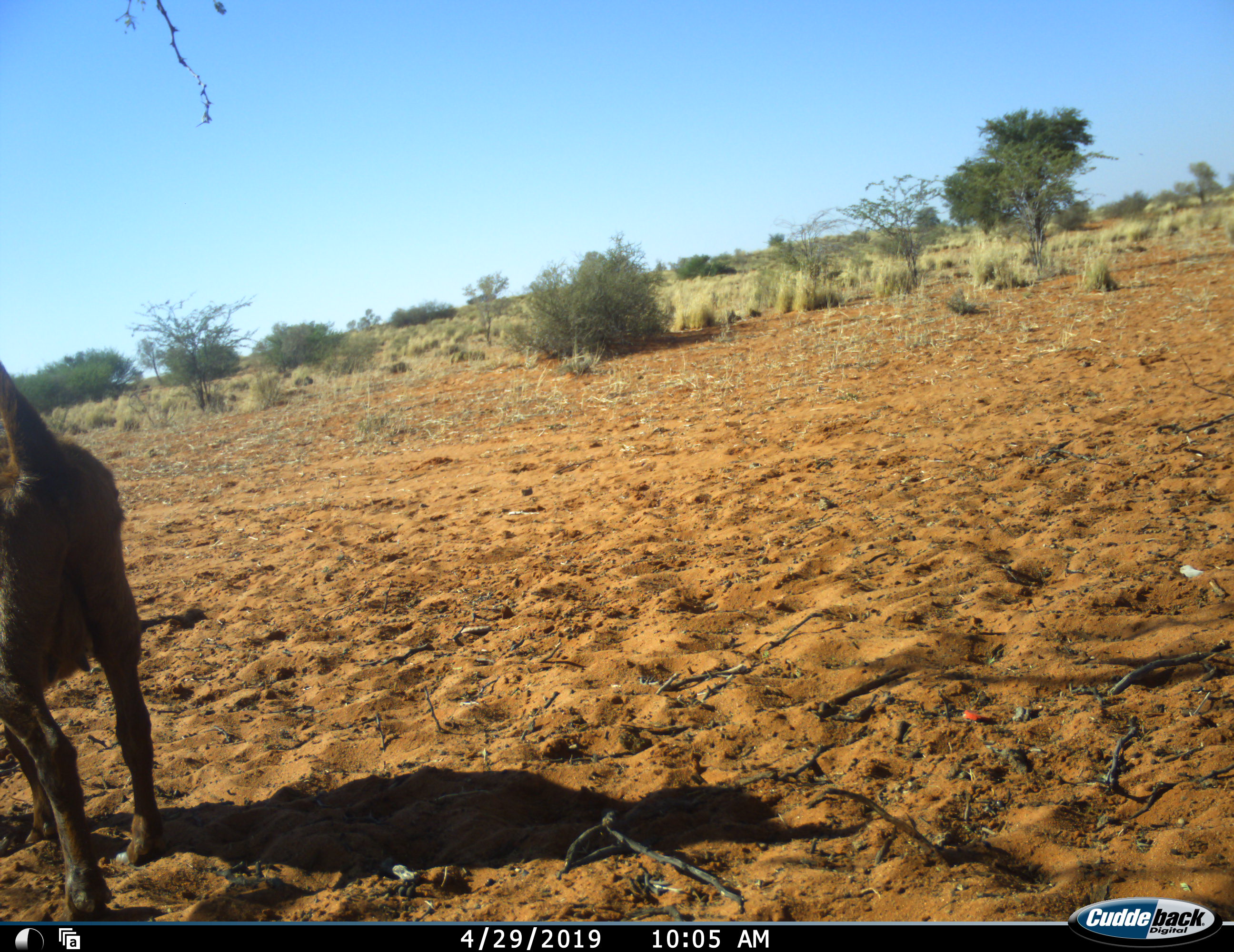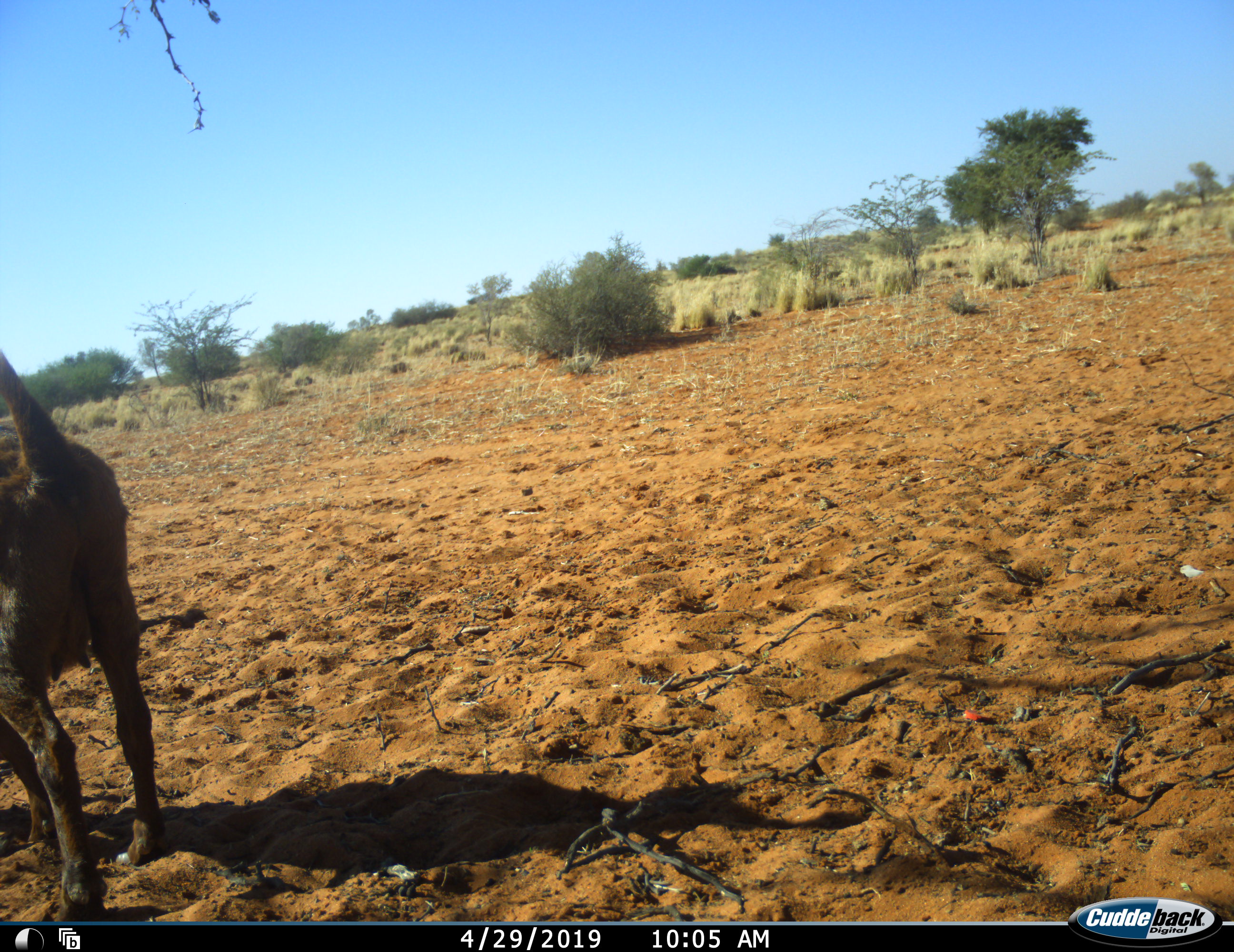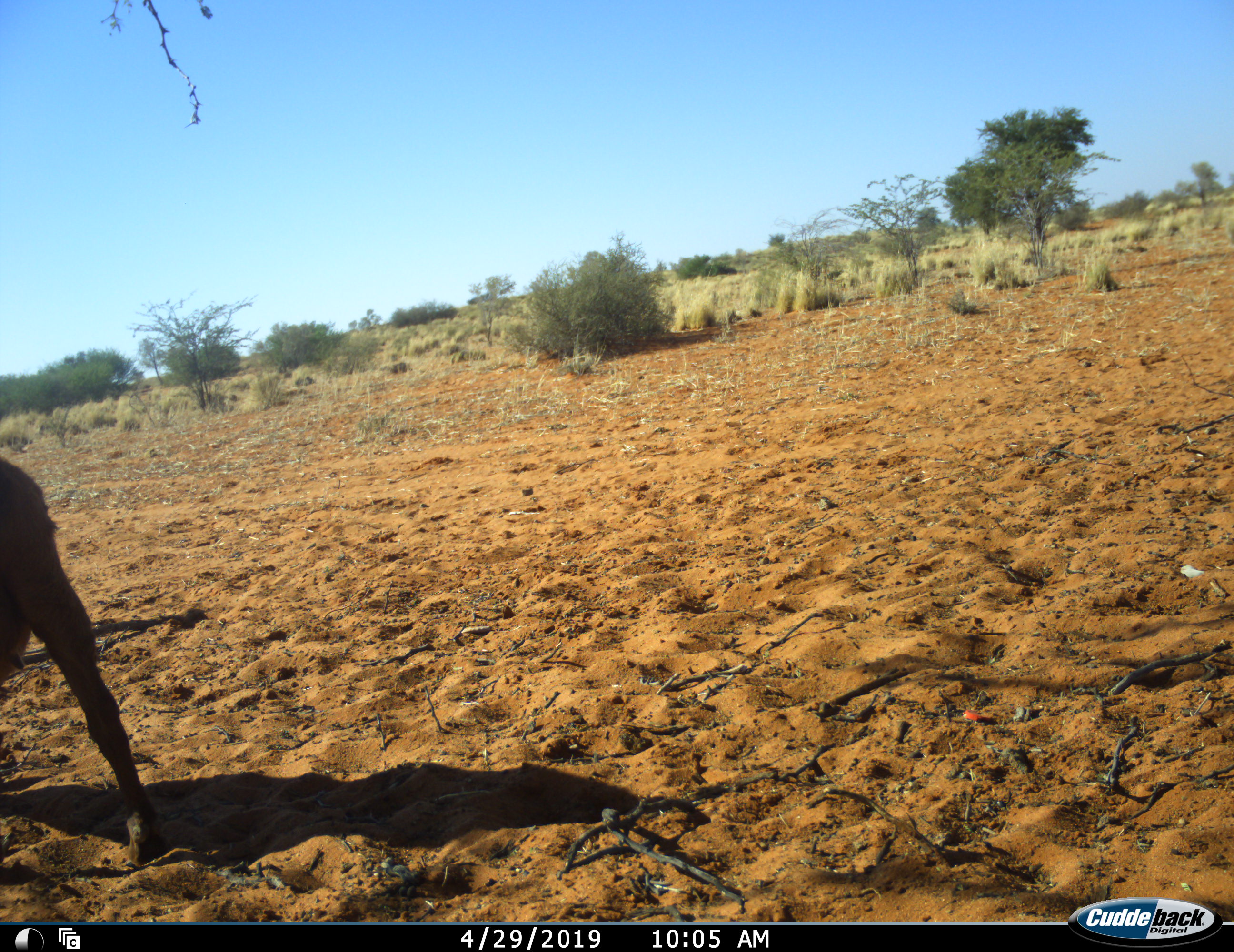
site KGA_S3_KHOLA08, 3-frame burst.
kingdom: Animalia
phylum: Chordata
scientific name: Vertebrata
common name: domestic animal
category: domesticanimal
Domesticanimal (domestic animal) (Vertebrata), count 1. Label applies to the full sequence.